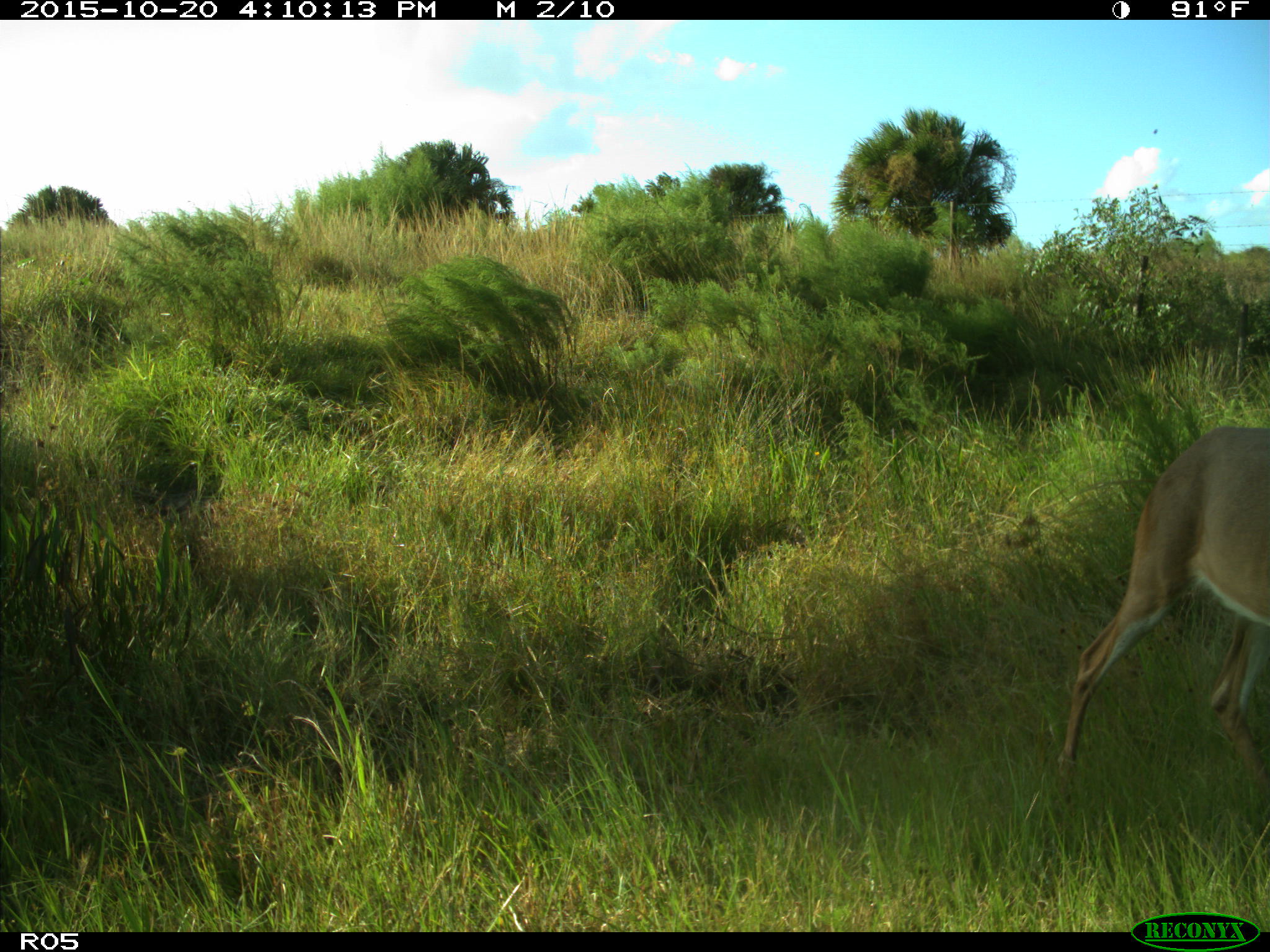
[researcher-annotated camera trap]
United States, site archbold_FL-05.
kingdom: Animalia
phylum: Chordata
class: Mammalia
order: Artiodactyla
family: Cervidae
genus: Odocoileus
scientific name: Odocoileus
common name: deer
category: unidentified deer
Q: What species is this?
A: Unidentified deer (deer) (Odocoileus).